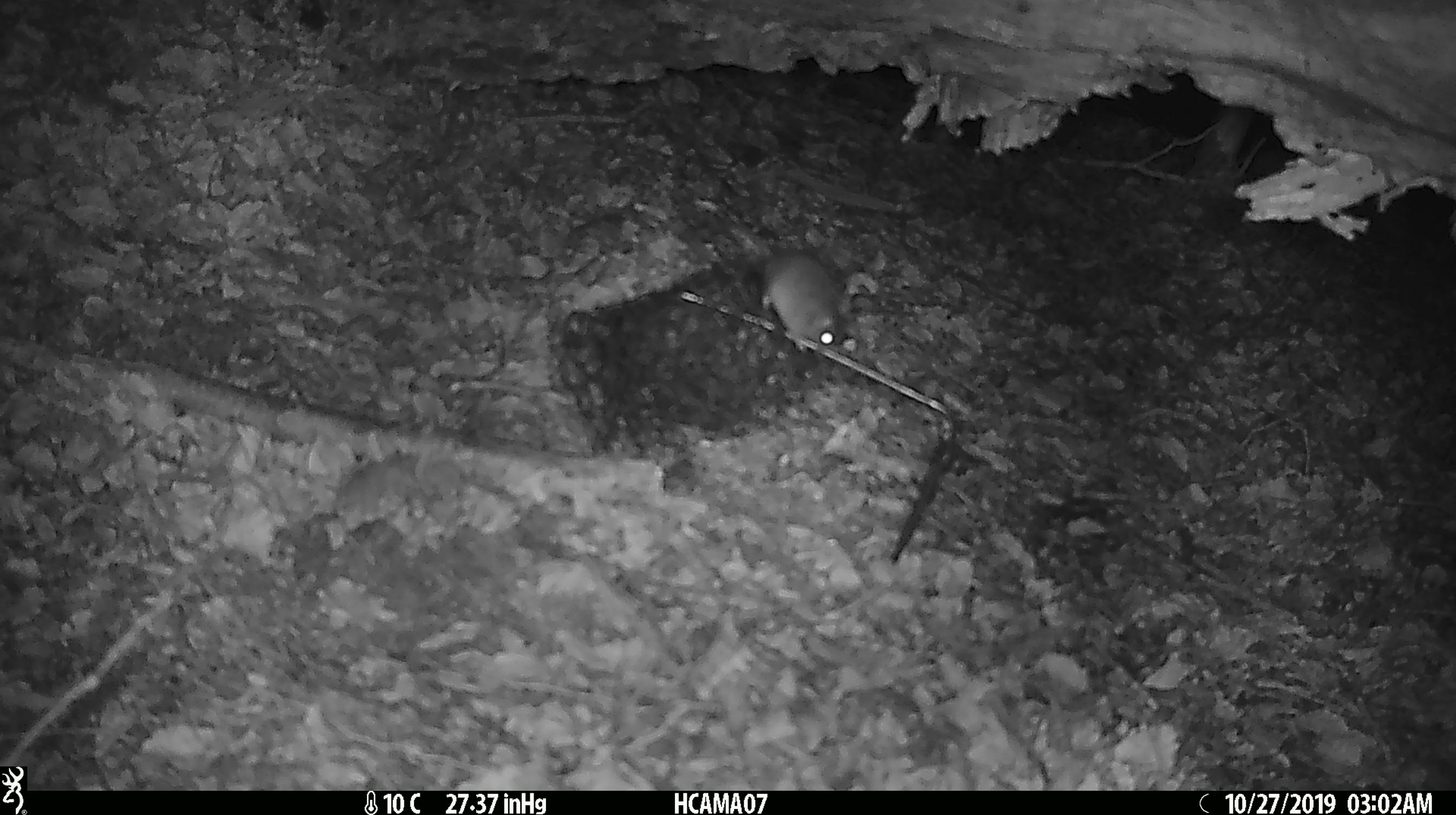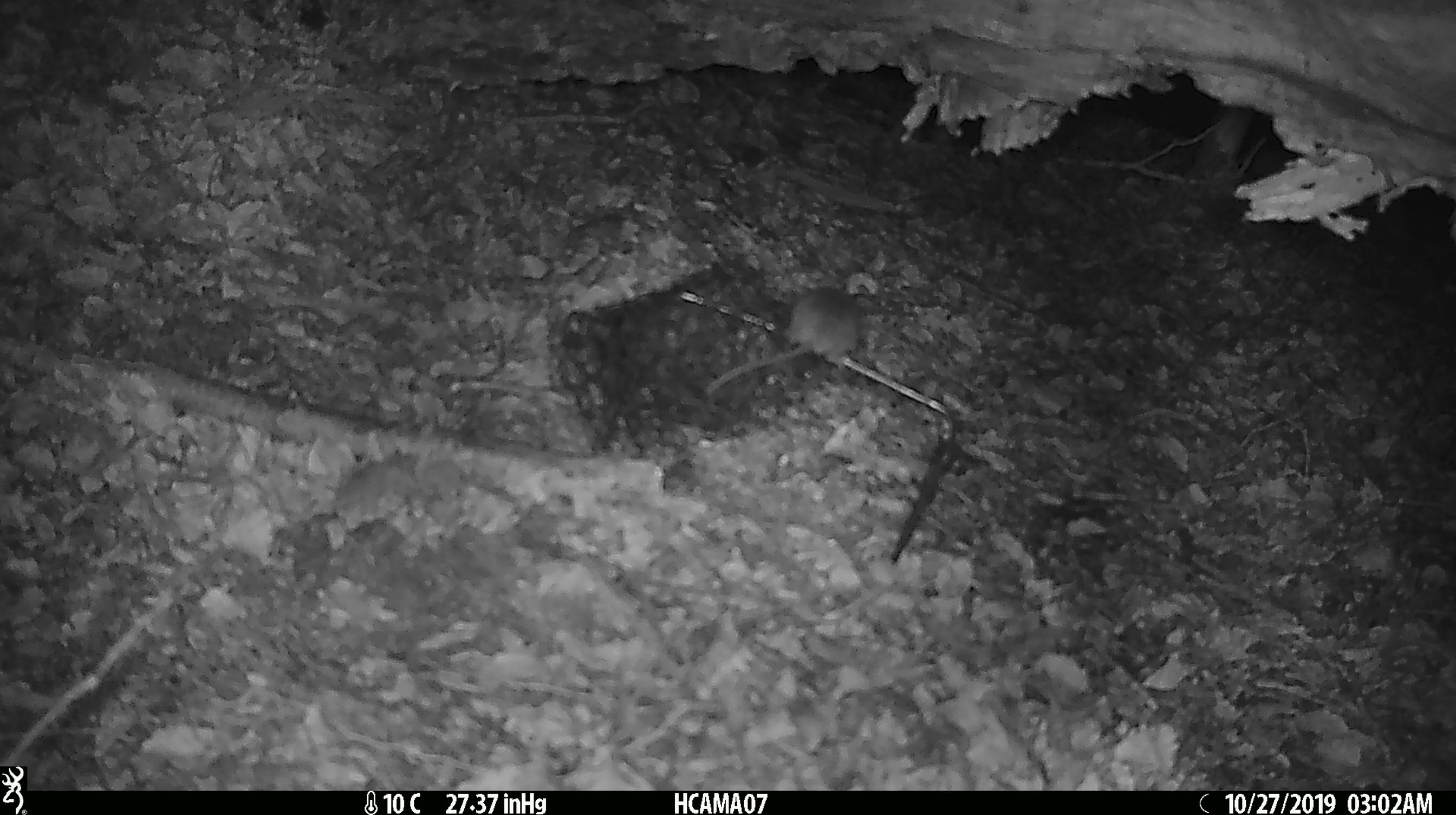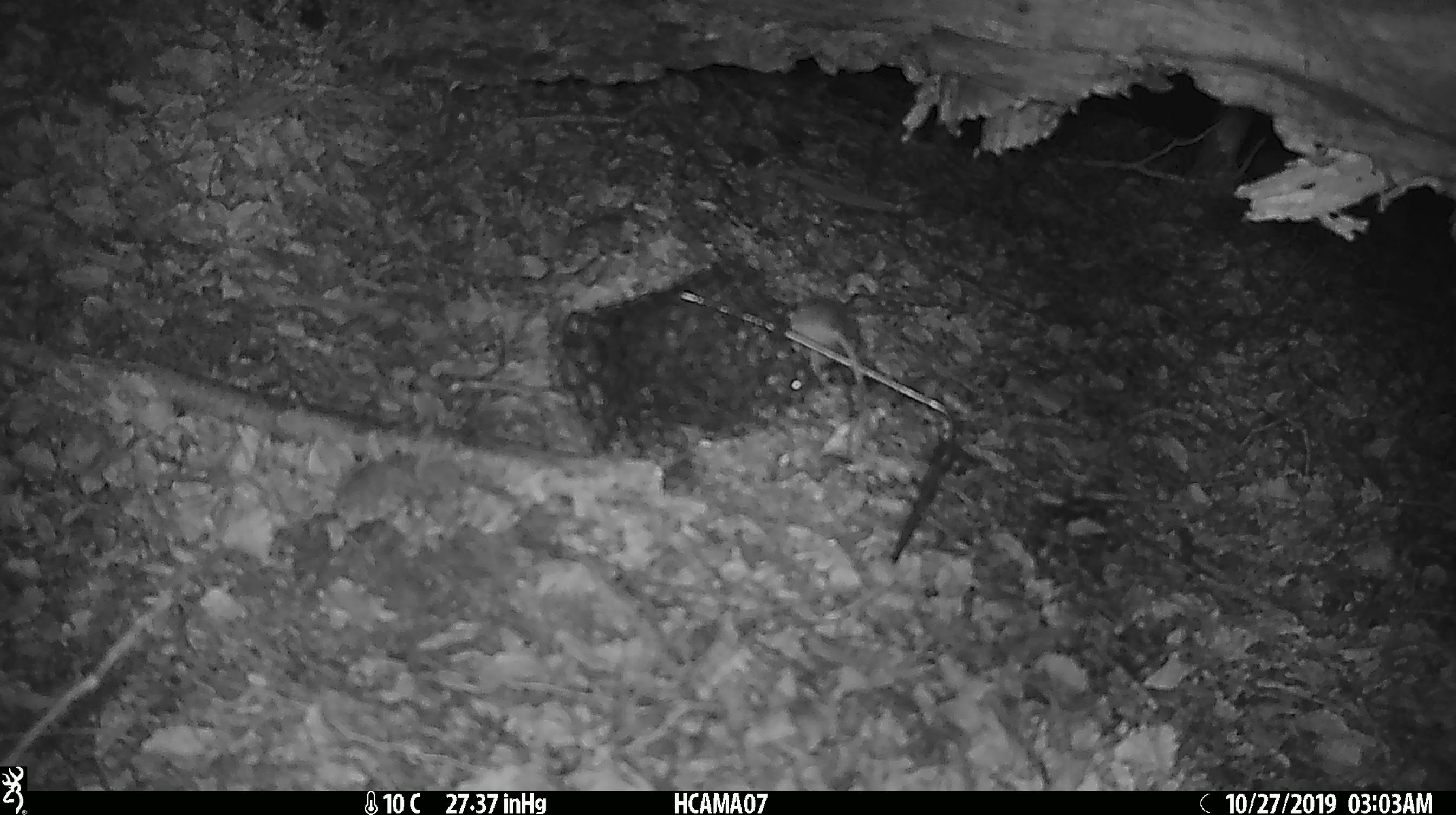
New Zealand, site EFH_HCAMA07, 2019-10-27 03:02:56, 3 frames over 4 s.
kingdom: Animalia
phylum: Chordata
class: Mammalia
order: Rodentia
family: Muridae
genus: Mus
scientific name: Mus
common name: mouse